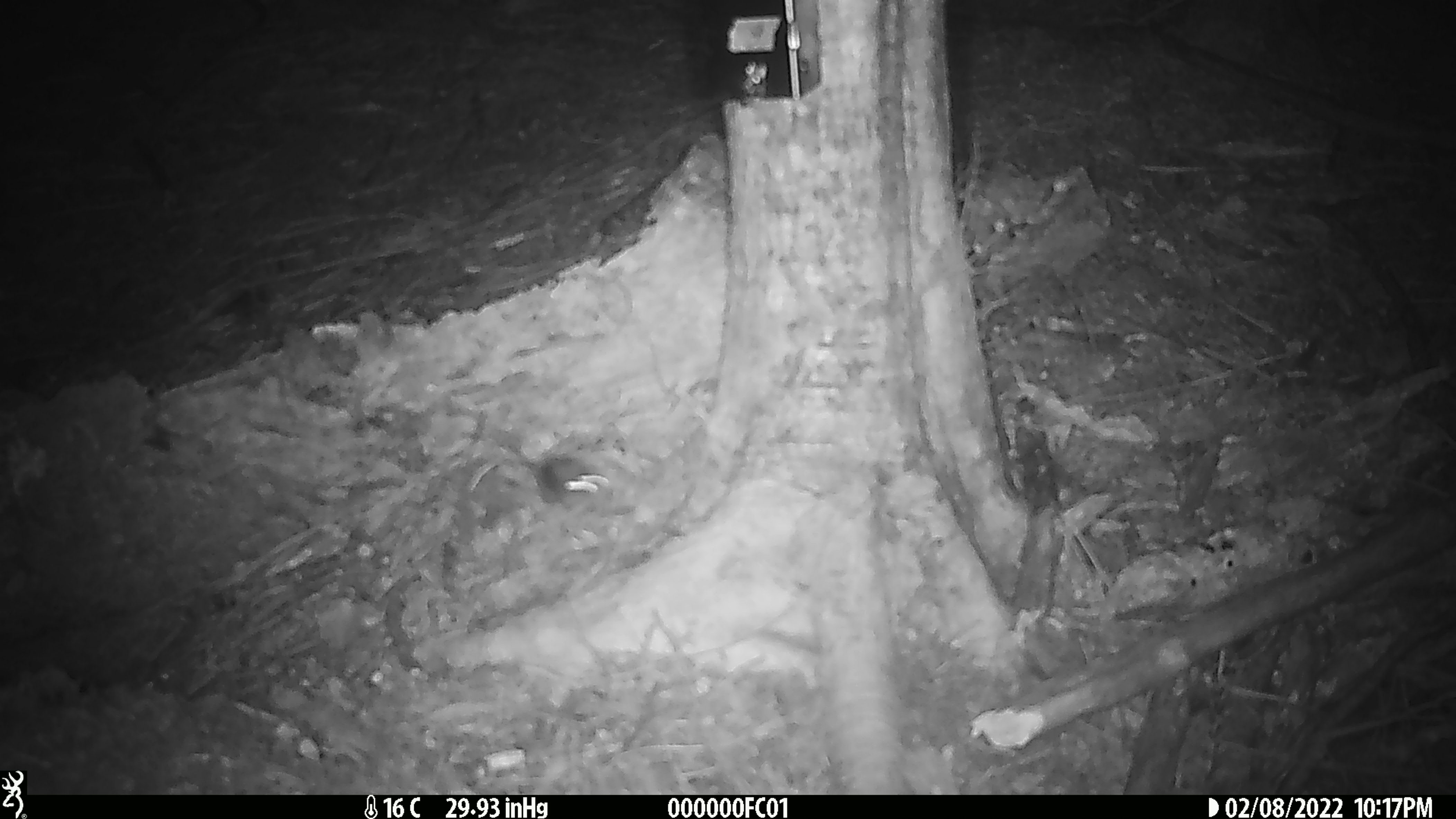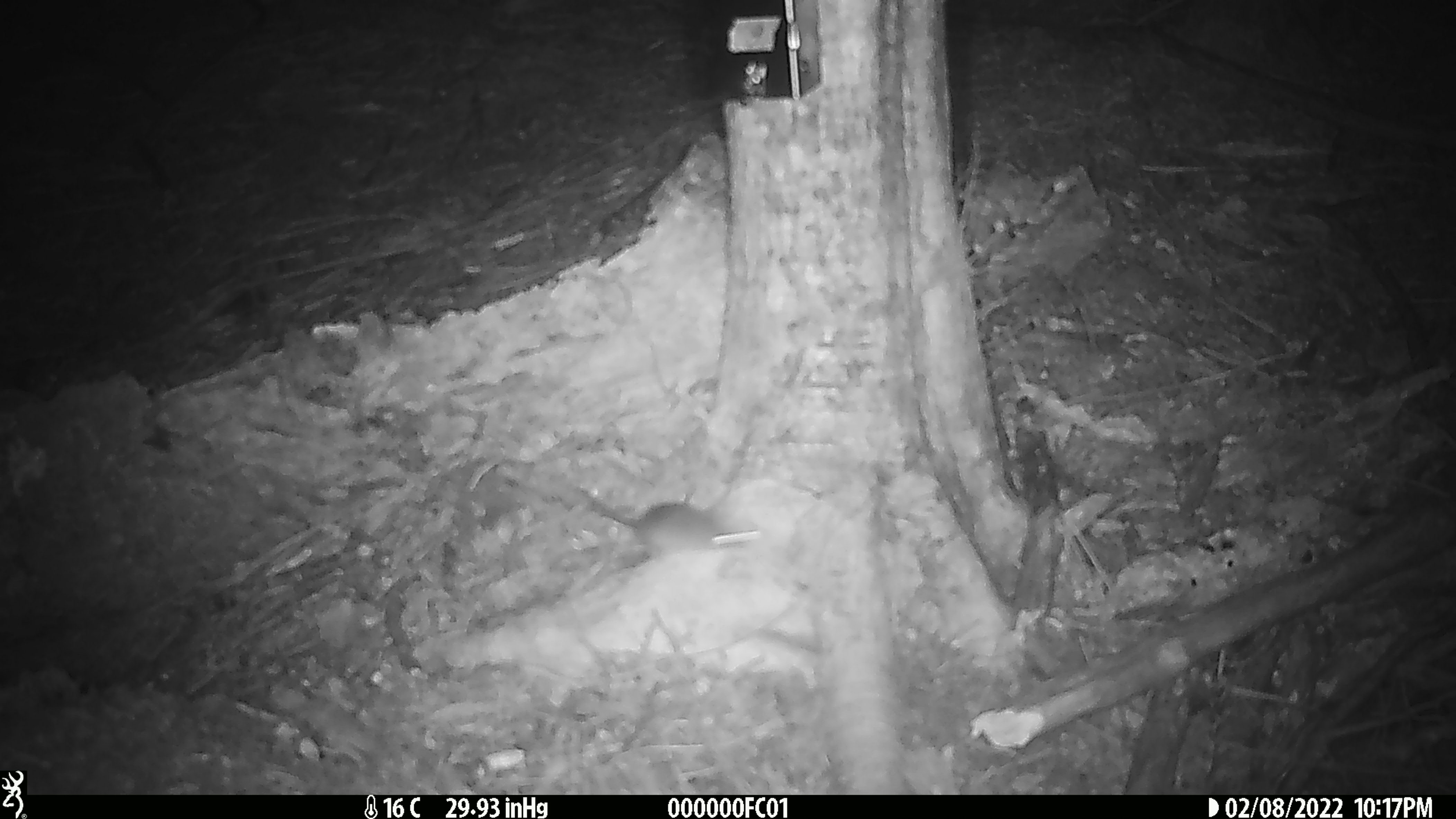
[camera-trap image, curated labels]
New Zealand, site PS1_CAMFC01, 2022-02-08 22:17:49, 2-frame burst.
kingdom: Animalia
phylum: Chordata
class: Mammalia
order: Rodentia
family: Muridae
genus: Mus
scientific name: Mus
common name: mouse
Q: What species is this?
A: Mouse (Mus).